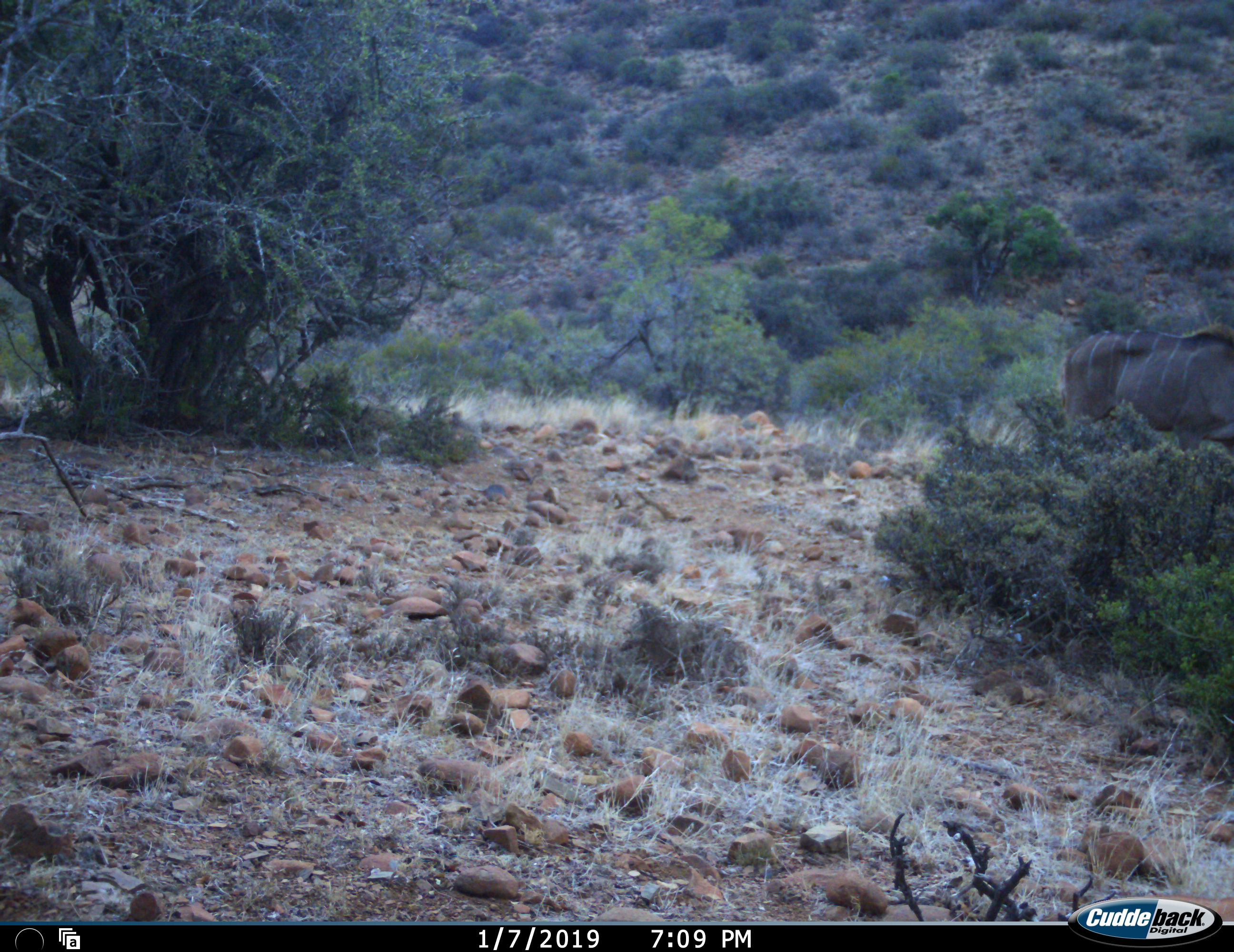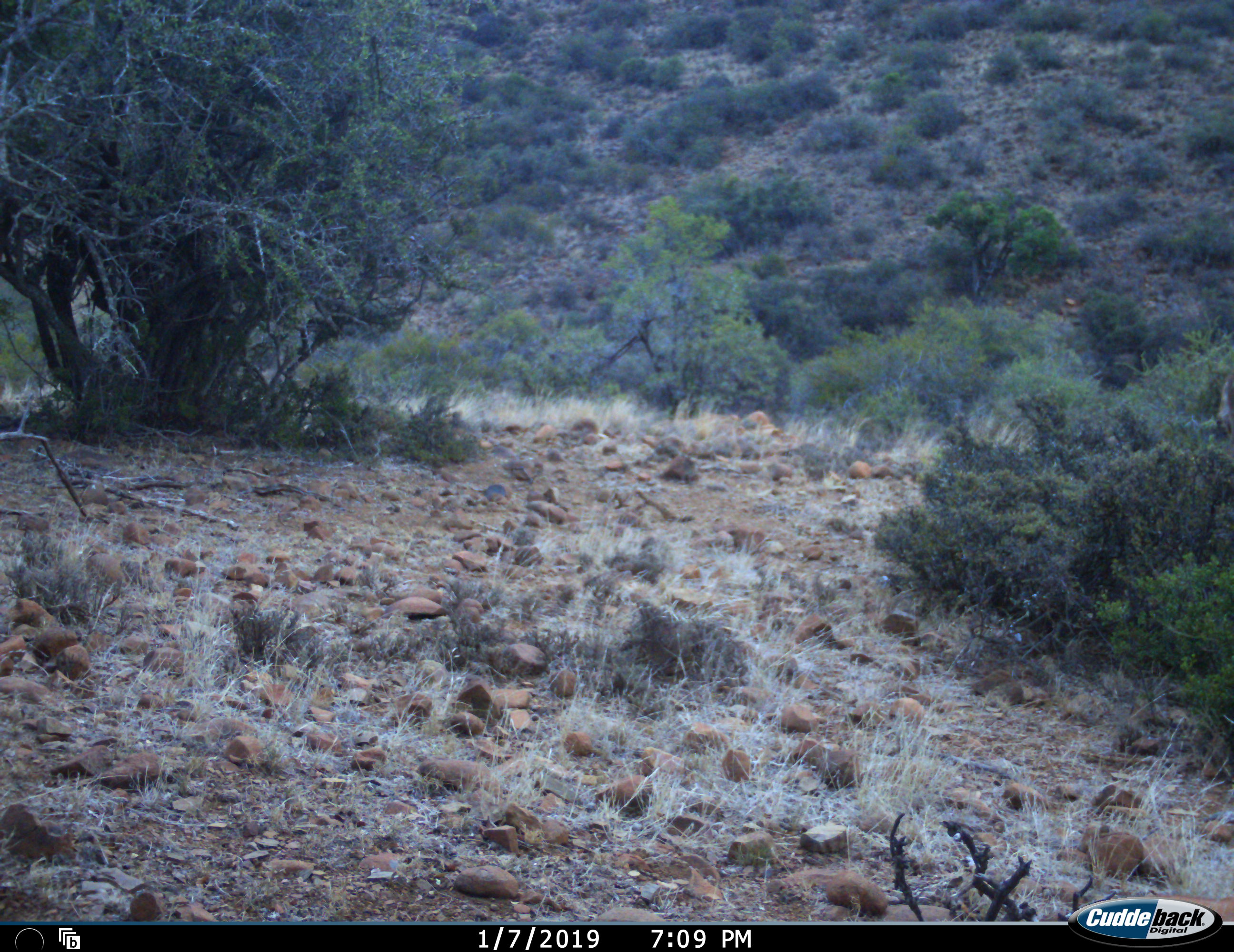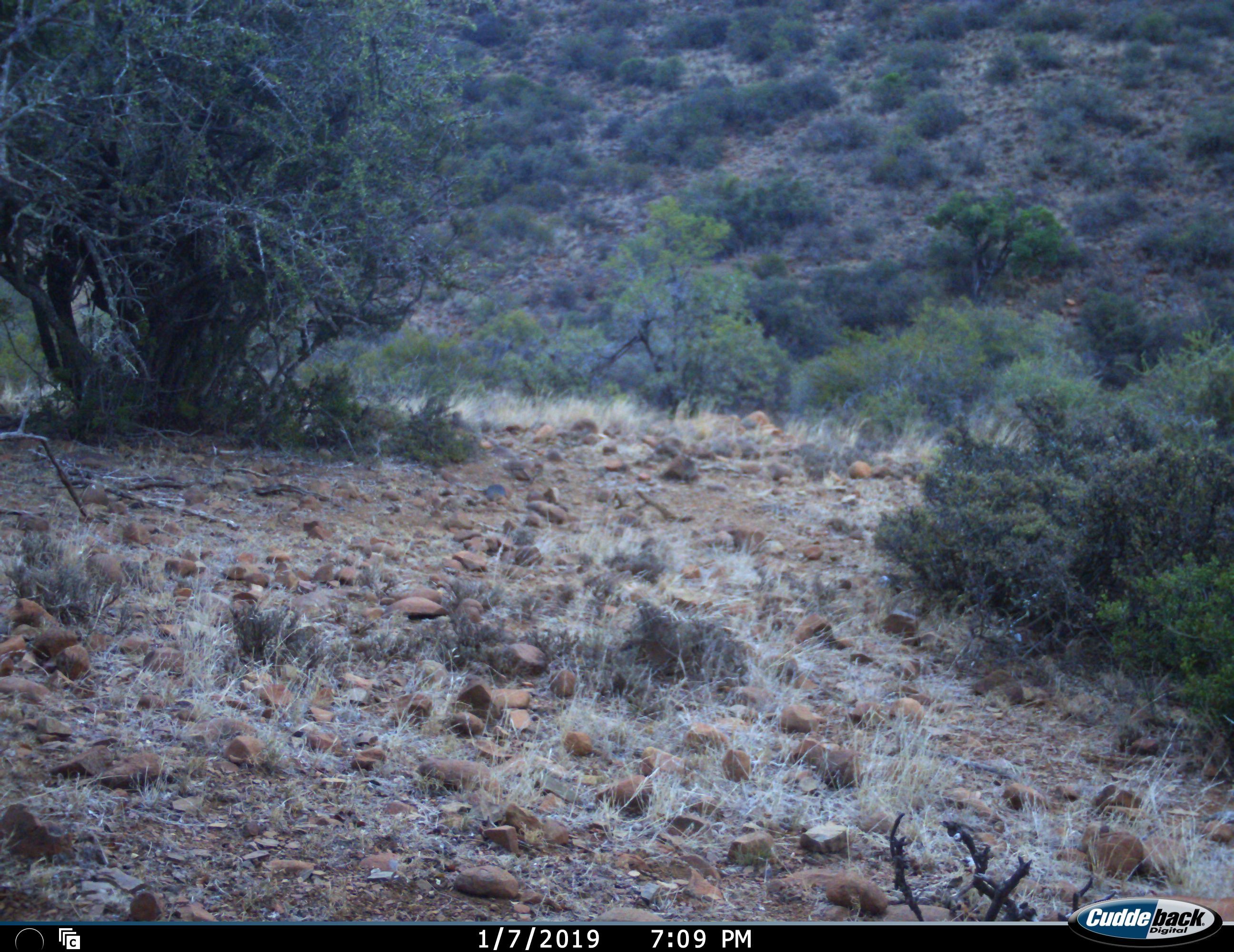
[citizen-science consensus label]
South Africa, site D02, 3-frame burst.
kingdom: Animalia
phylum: Chordata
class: Mammalia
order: Artiodactyla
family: Bovidae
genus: Tragelaphus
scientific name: Tragelaphus strepsiceros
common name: greater kudu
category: kudu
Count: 1.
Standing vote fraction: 0%.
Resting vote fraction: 0%.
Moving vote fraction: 100%.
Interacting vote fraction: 0%.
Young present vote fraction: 0%.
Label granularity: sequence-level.